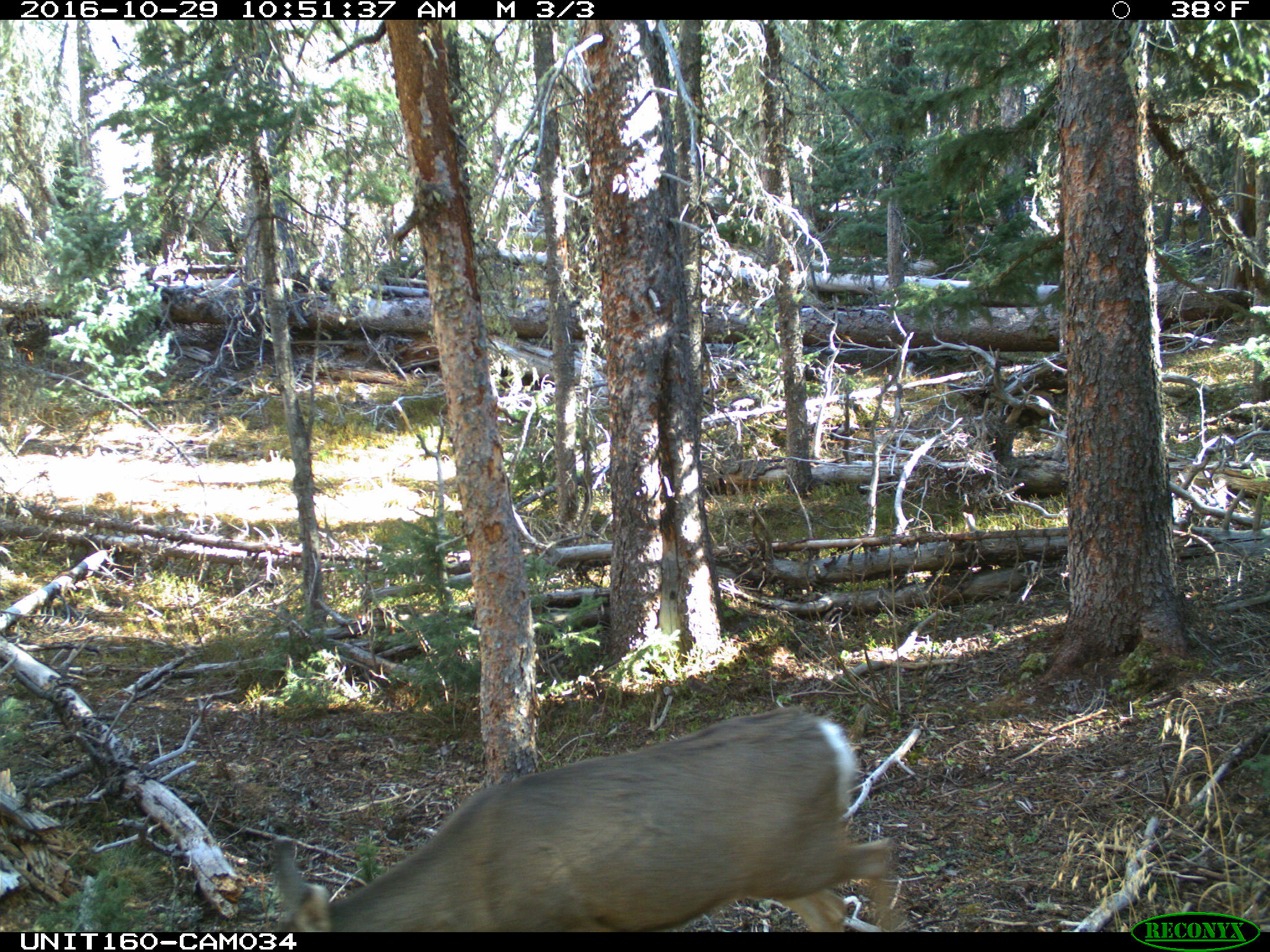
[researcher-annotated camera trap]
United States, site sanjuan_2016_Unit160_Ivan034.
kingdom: Animalia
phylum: Chordata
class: Mammalia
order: Artiodactyla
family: Cervidae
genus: Odocoileus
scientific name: Odocoileus hemionus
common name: mule deer